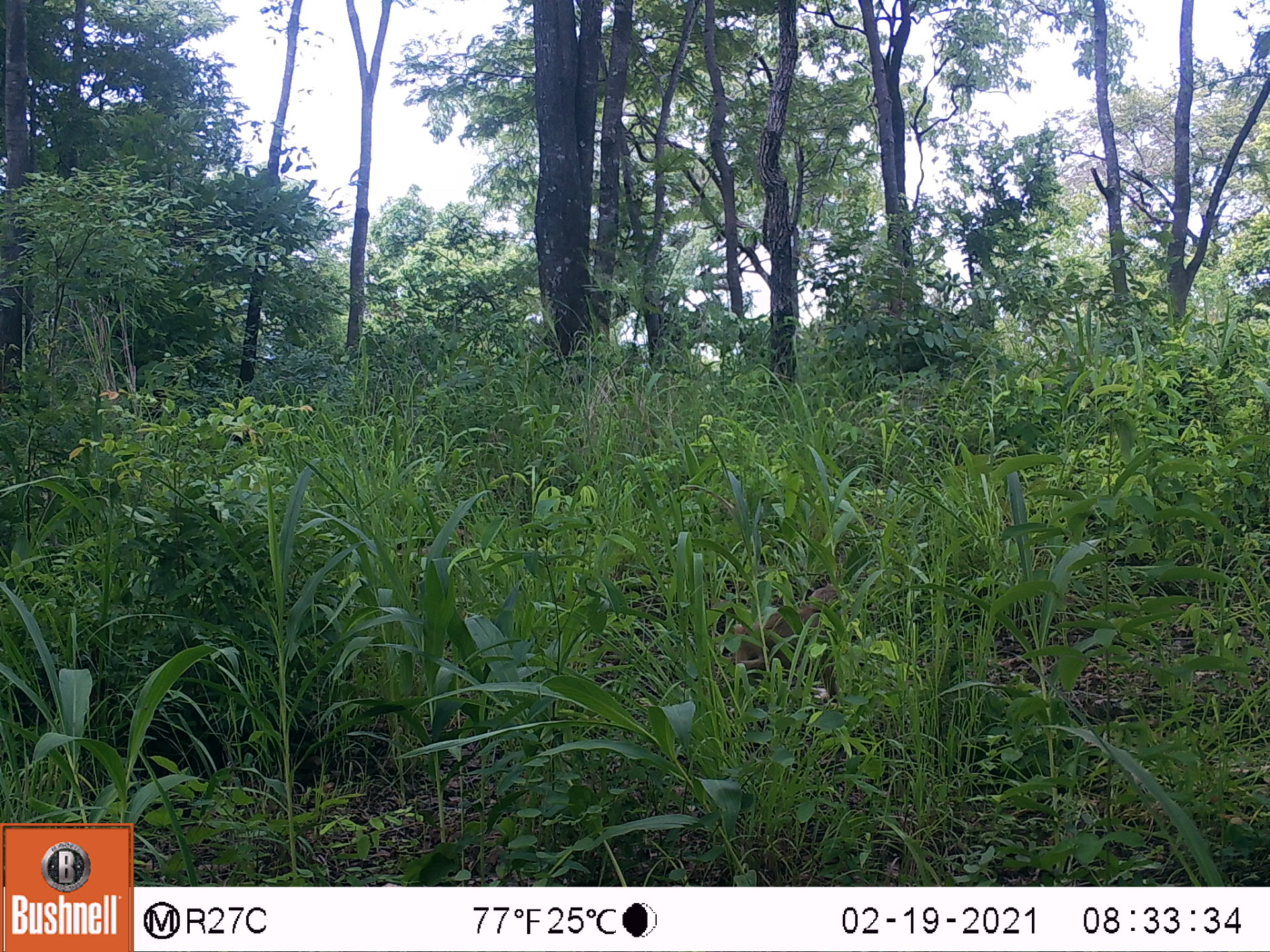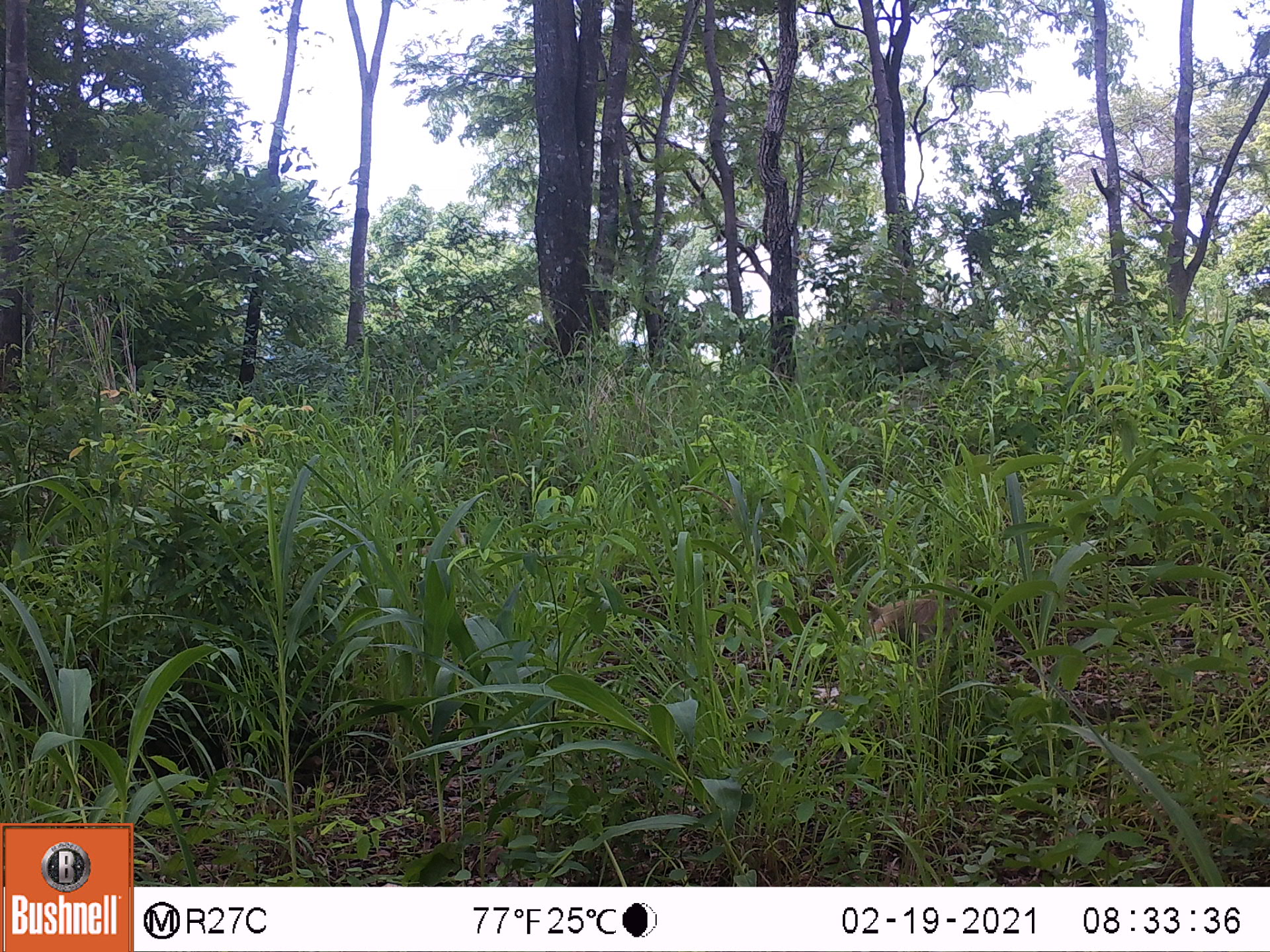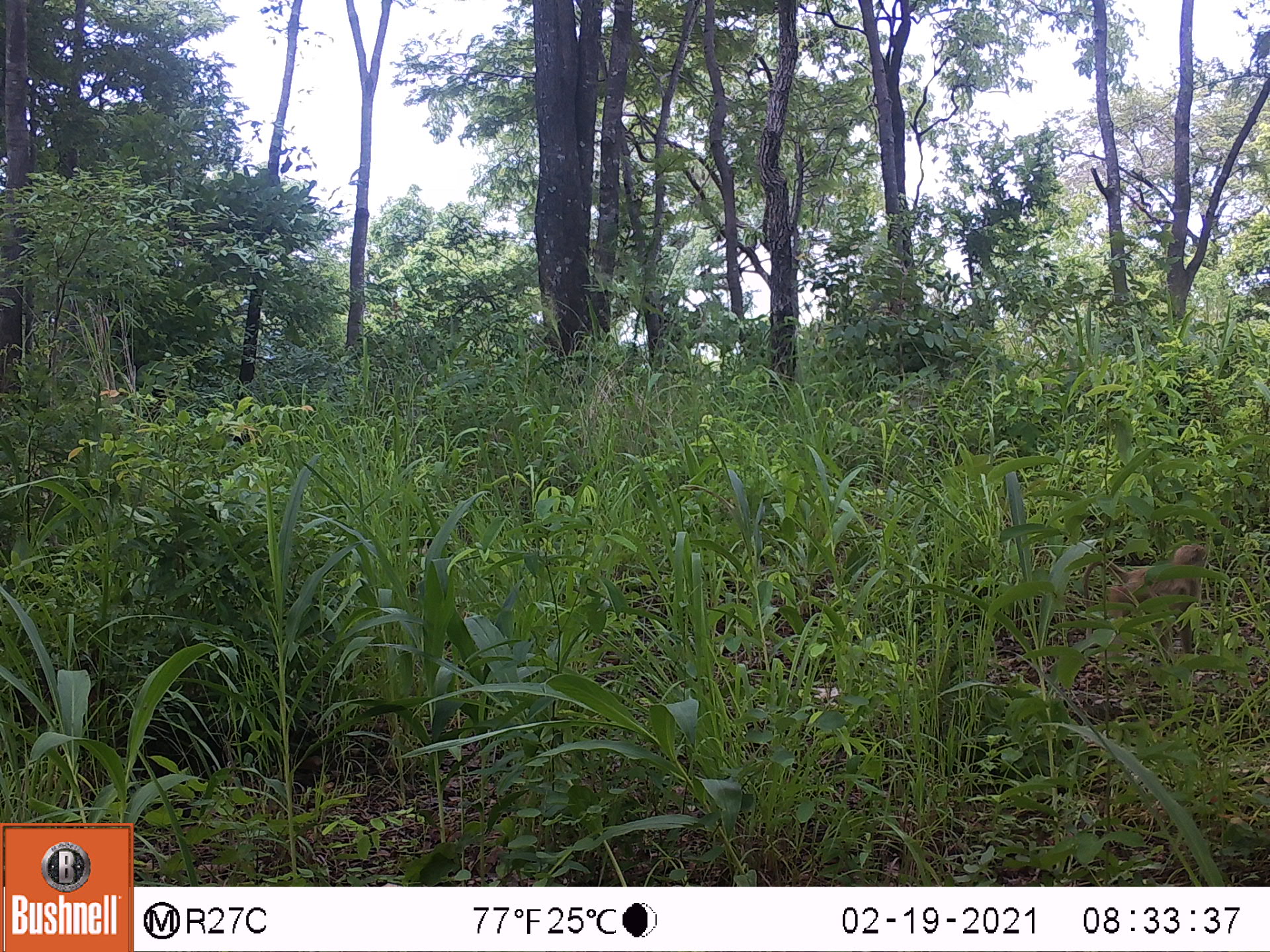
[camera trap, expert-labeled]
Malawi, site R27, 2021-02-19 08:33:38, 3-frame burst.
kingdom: Animalia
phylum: Chordata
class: Mammalia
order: Primates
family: Cercopithecidae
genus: Papio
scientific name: Papio cynocephalus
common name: yellow baboon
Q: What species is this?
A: Yellow baboon (Papio cynocephalus).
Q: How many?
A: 1.